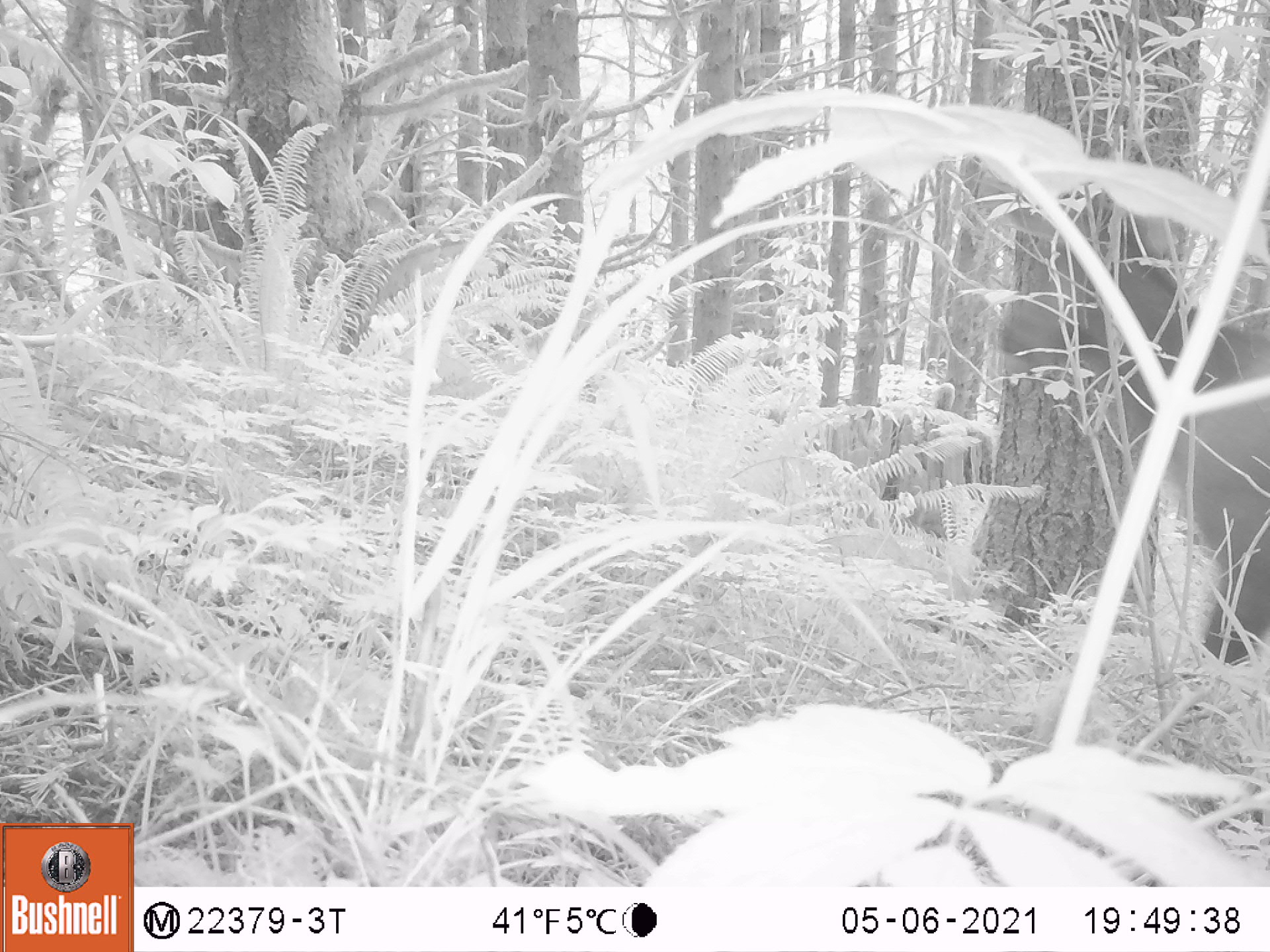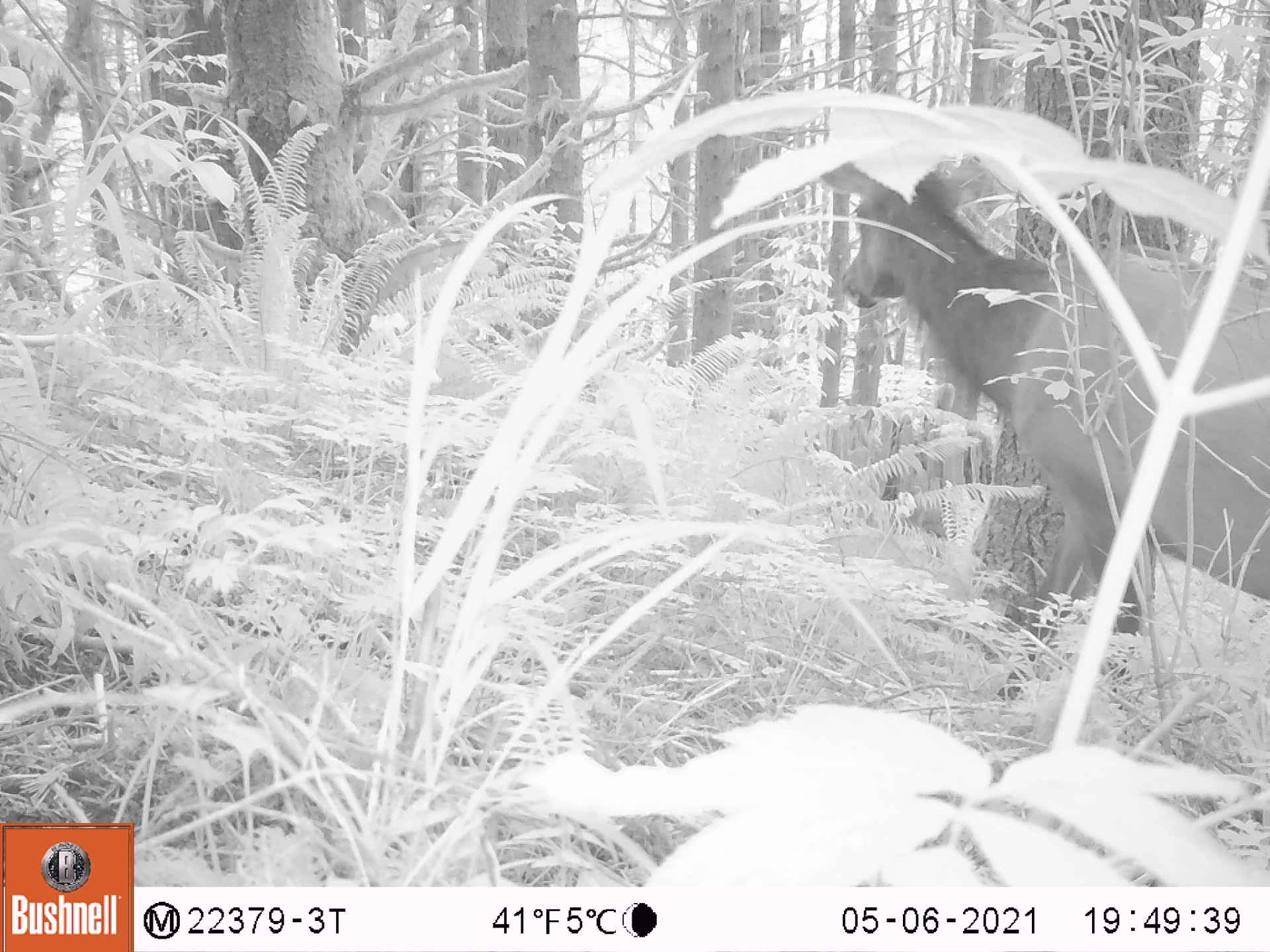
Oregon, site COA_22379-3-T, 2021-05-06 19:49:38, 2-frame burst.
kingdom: Animalia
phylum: Chordata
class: Mammalia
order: Artiodactyla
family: Cervidae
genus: Cervus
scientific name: Cervus canadensis roosevelti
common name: roosevelt elk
Roosevelt elk (Cervus canadensis roosevelti).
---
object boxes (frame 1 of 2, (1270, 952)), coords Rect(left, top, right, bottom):
roosevelt elk: Rect(945, 146, 1267, 730)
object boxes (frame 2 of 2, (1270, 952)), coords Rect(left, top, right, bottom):
roosevelt elk: Rect(795, 90, 1267, 765)